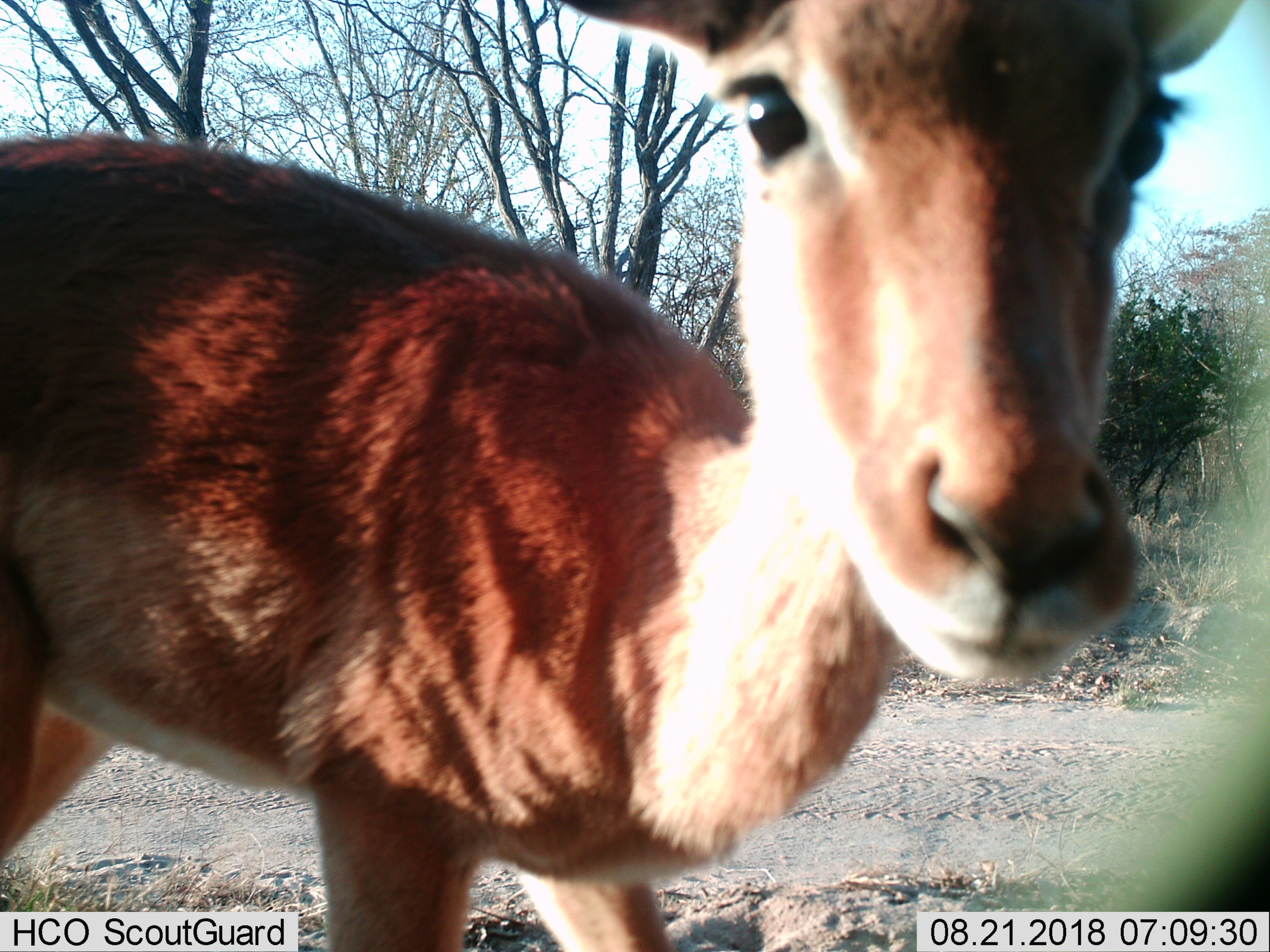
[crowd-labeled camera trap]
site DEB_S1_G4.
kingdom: Animalia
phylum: Chordata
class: Mammalia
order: Artiodactyla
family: Bovidae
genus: Aepyceros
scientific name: Aepyceros melampus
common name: impala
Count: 1.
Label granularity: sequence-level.